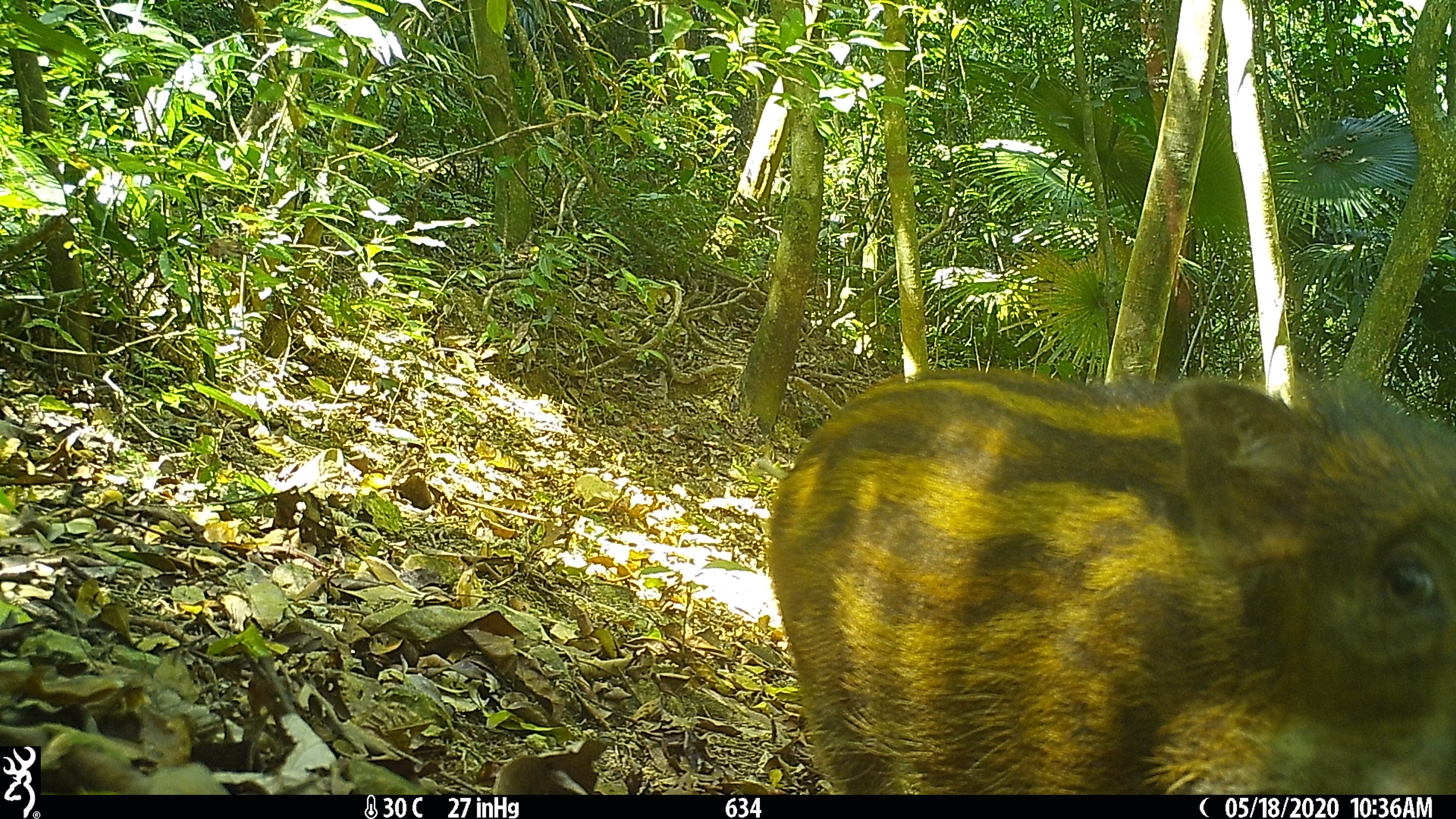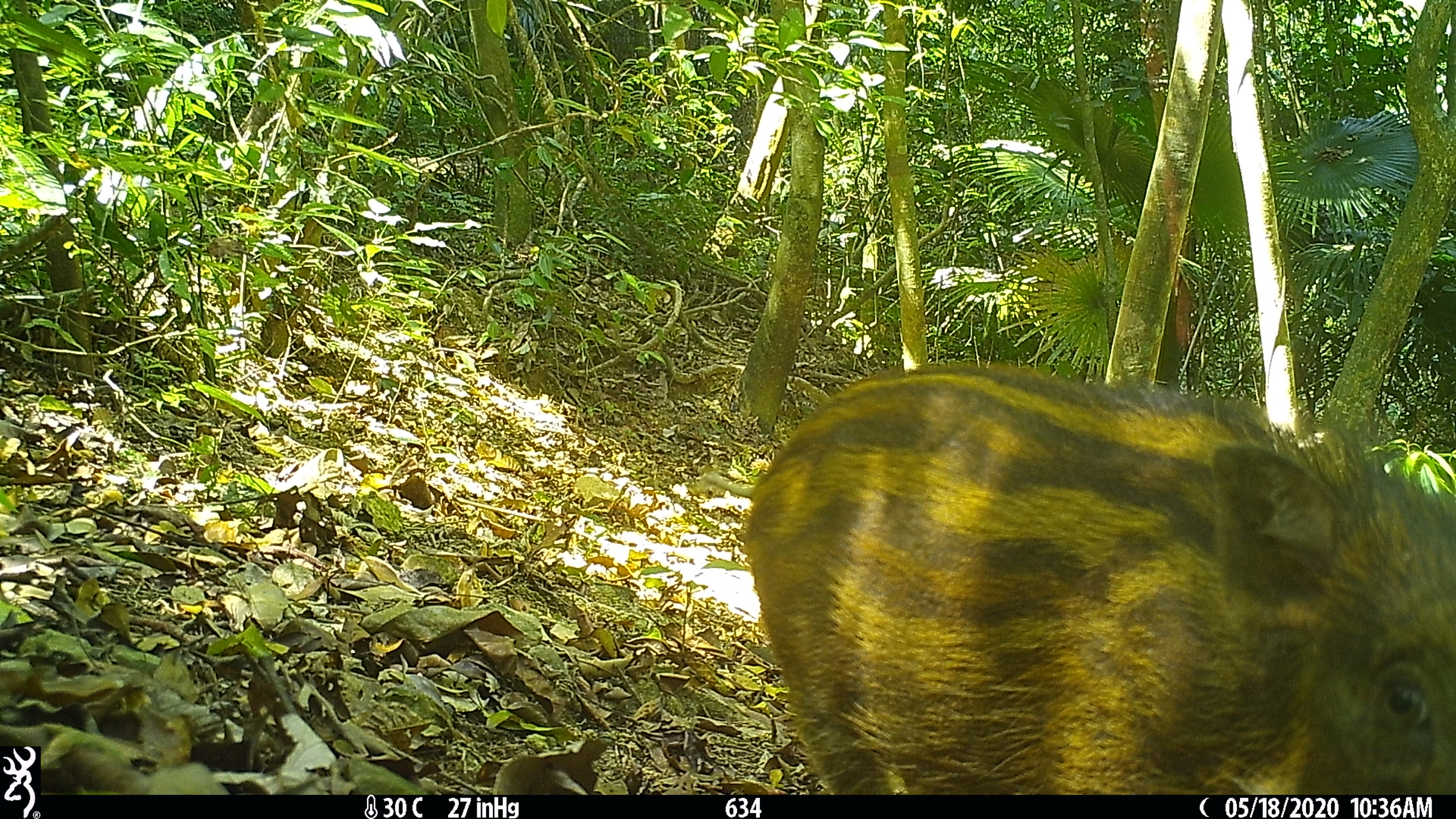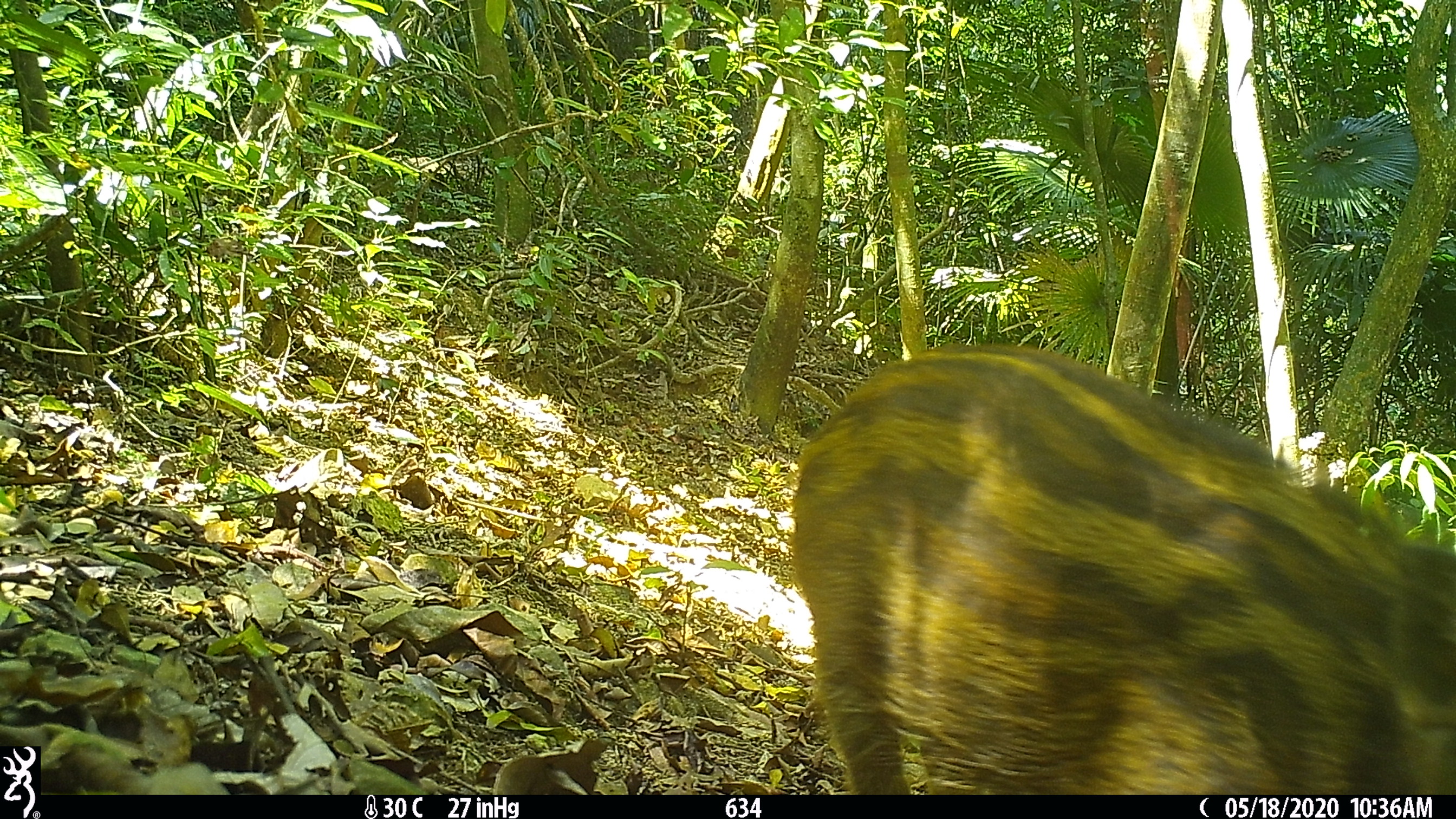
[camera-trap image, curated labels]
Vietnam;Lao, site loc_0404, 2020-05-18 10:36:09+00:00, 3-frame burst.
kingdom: Animalia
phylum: Chordata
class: Mammalia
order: Artiodactyla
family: Suidae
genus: Sus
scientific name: Sus scrofa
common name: eurasian wild pig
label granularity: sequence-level